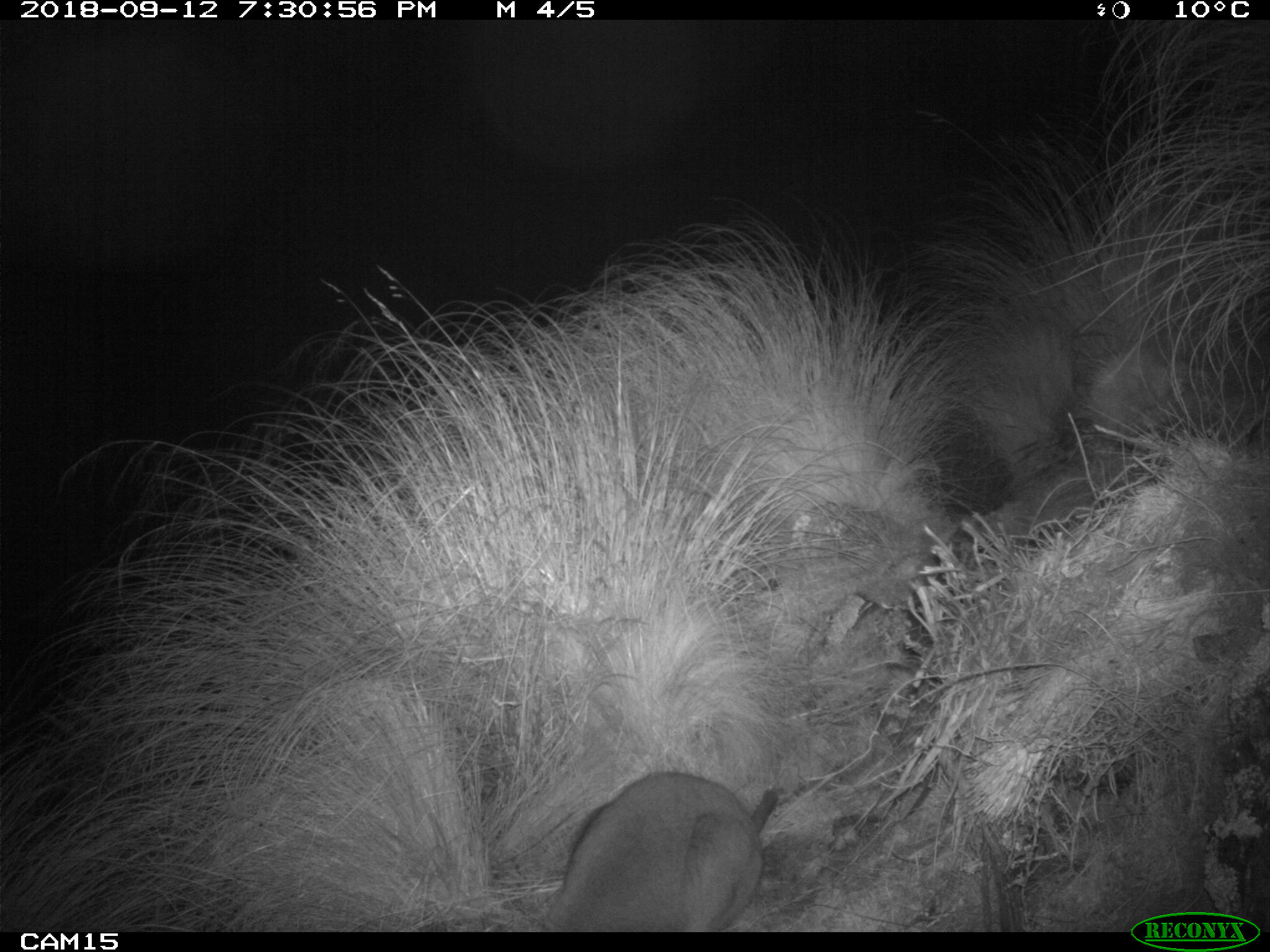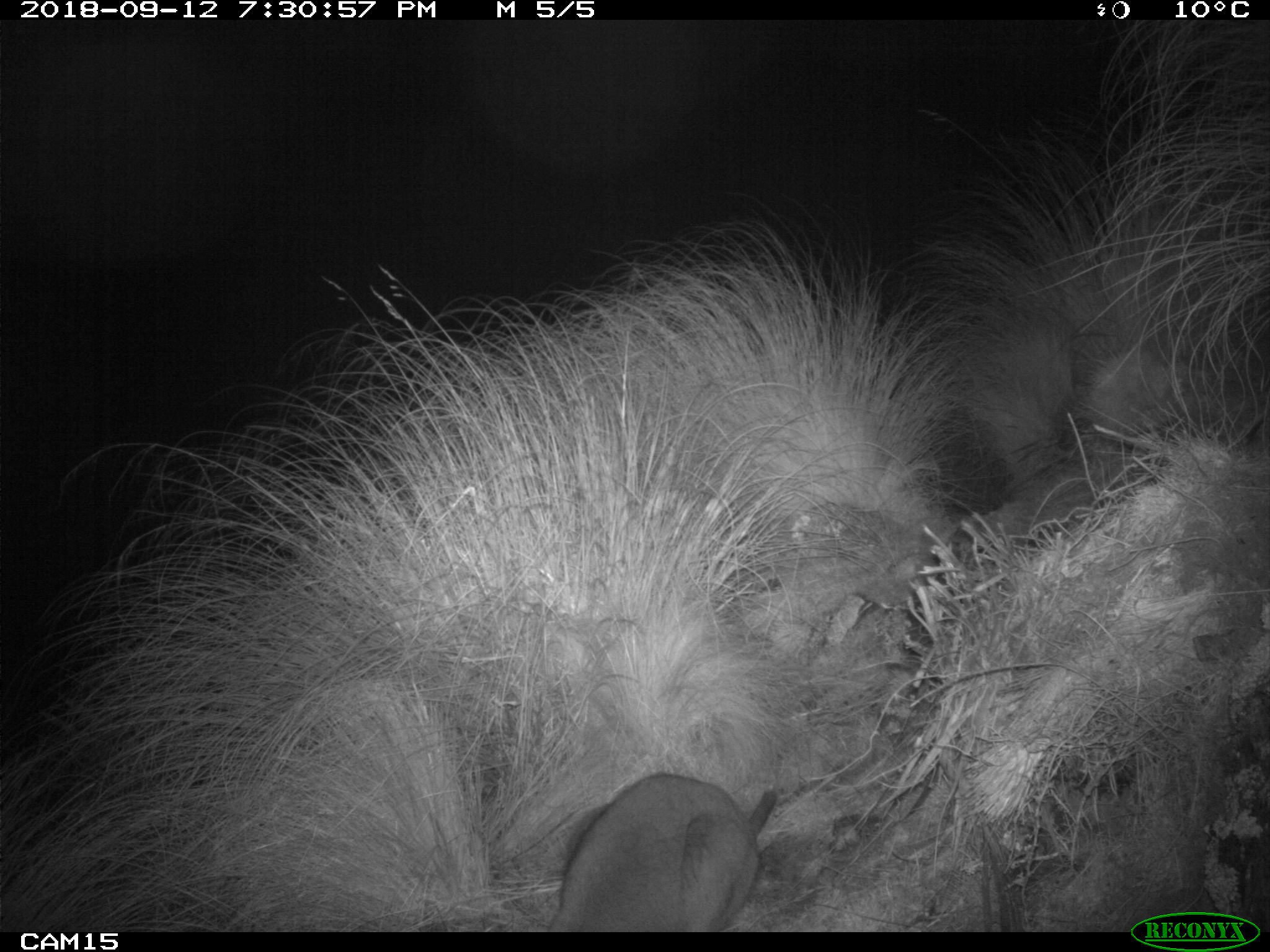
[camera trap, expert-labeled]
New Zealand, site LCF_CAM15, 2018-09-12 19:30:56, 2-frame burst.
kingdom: Animalia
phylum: Chordata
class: Mammalia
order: Diprotodontia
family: Macropodidae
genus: Notamacropus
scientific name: Notamacropus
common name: wallaby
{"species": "wallaby (Notamacropus)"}